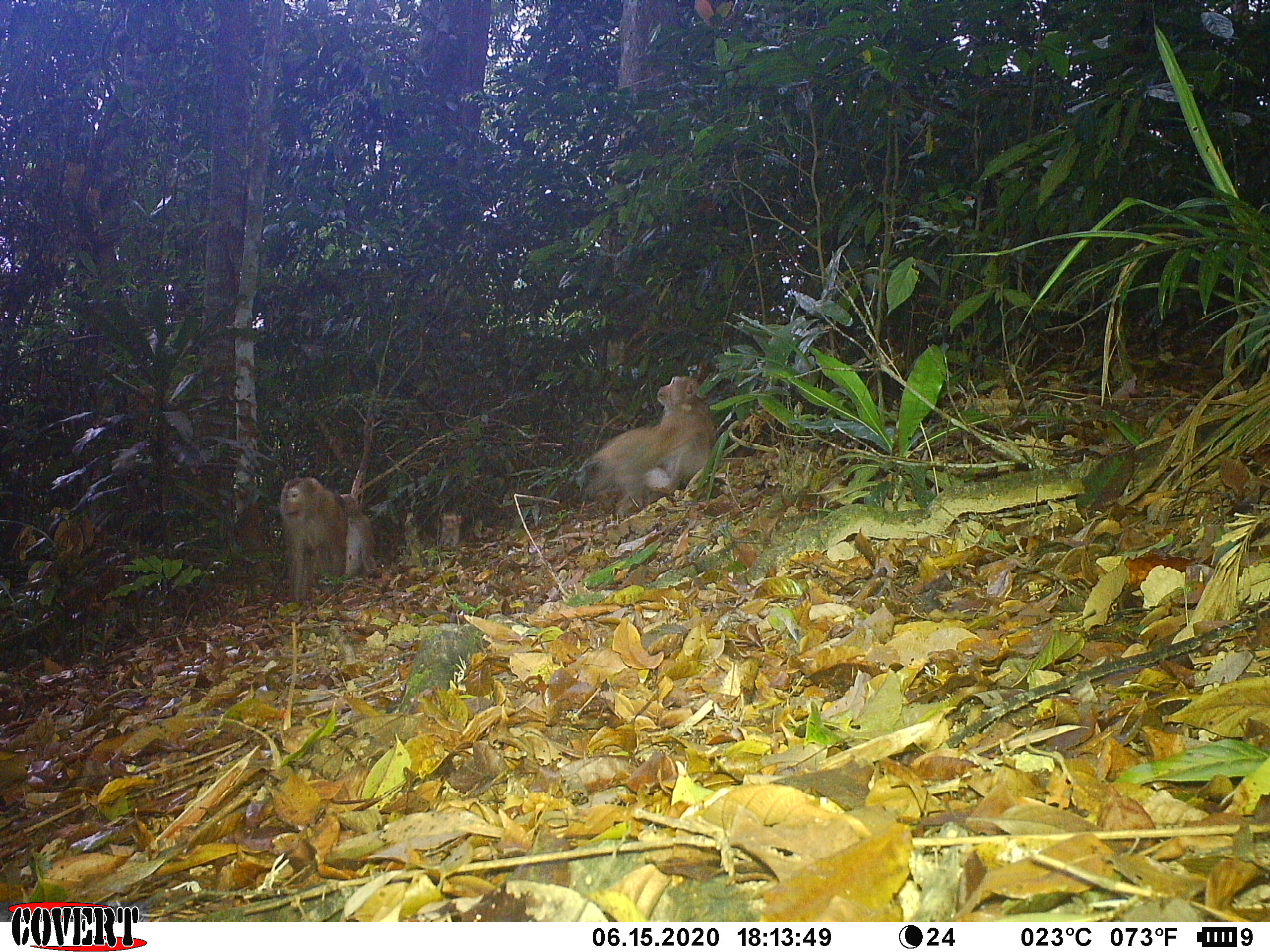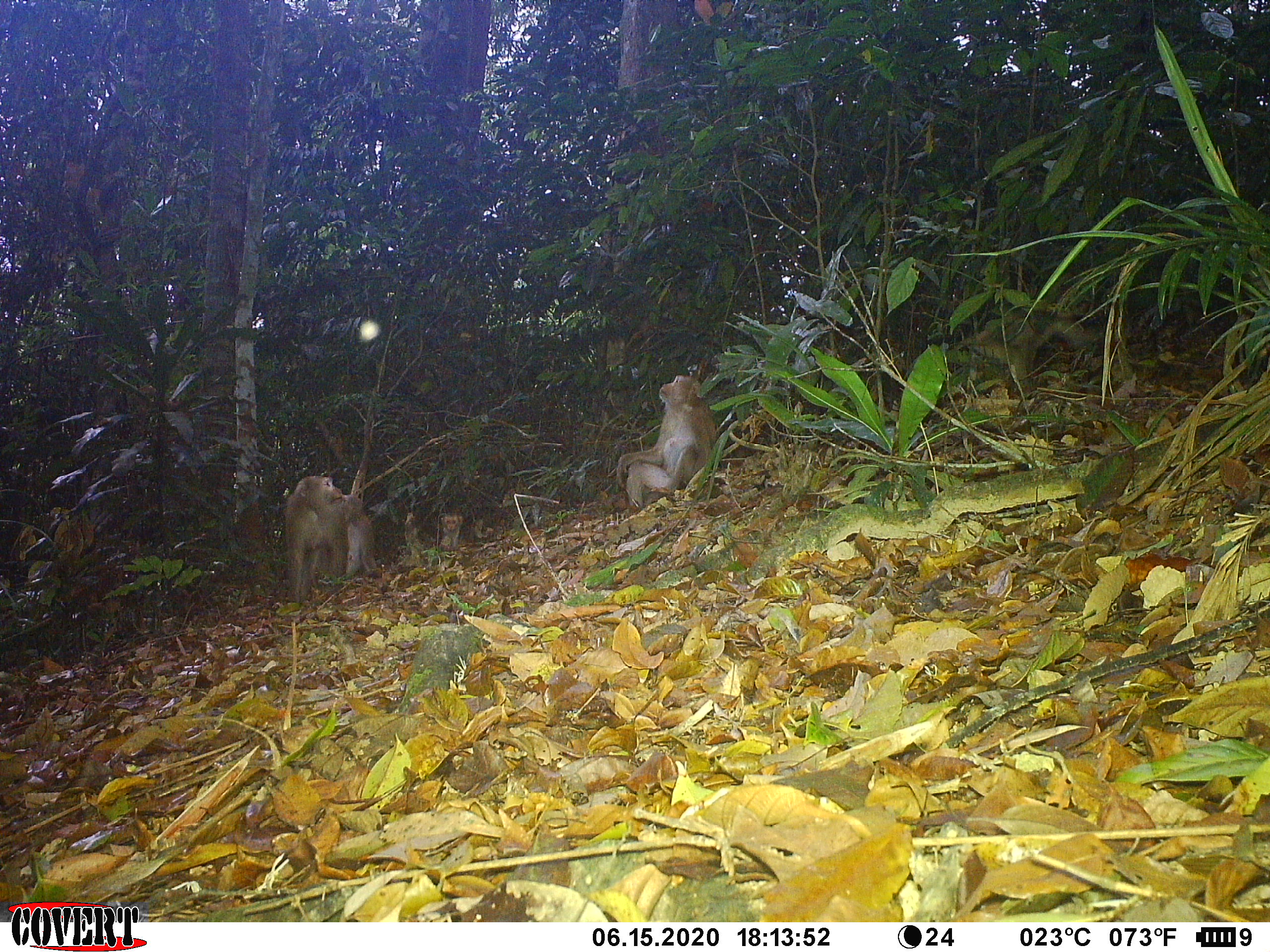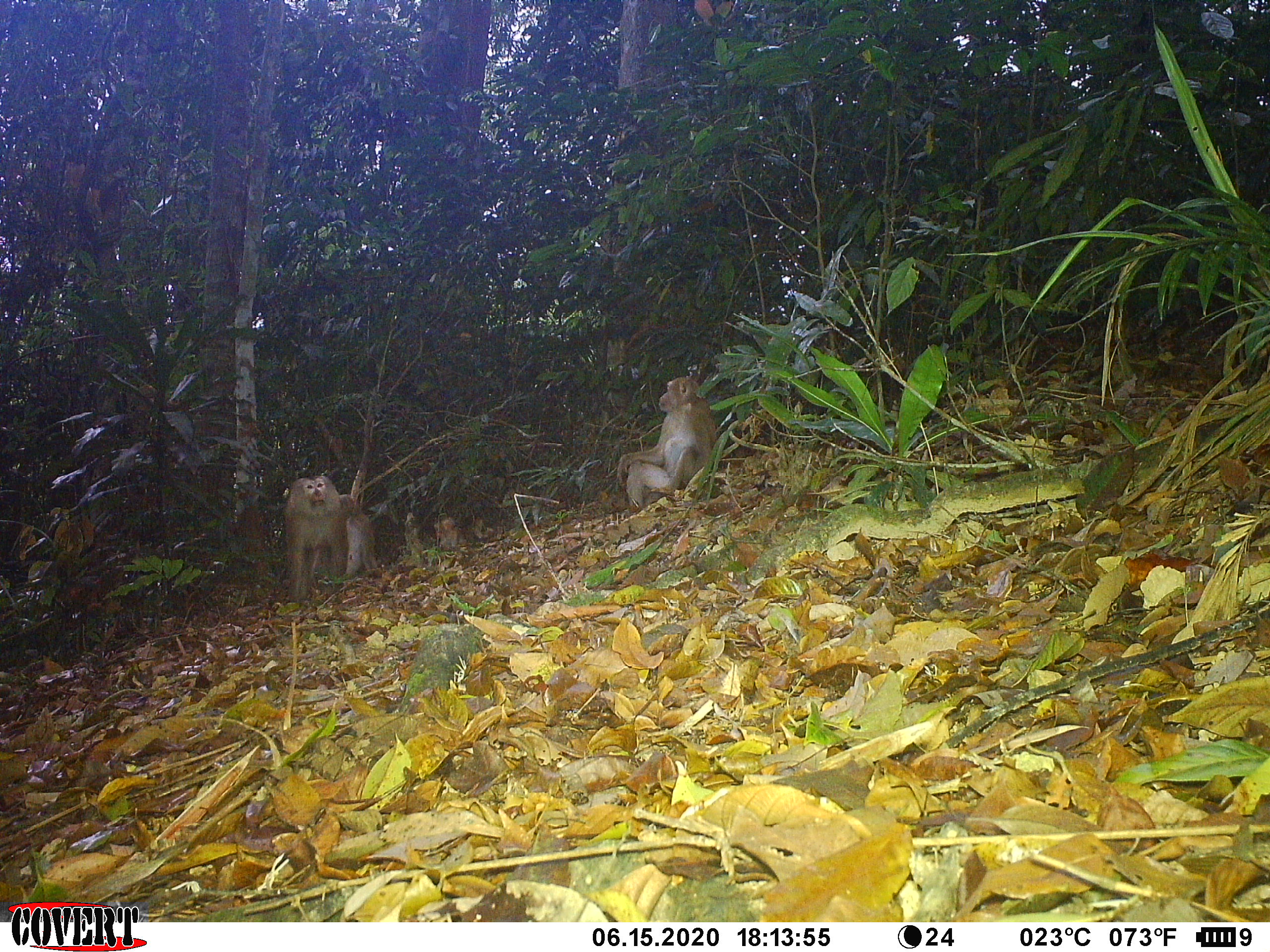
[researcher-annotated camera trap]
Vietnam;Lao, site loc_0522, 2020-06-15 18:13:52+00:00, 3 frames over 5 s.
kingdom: Animalia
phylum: Chordata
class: Mammalia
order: Primates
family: Cercopithecidae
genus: Macaca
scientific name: Macaca nemestrina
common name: pig-tailed macaque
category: pig tailed macaque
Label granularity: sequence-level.